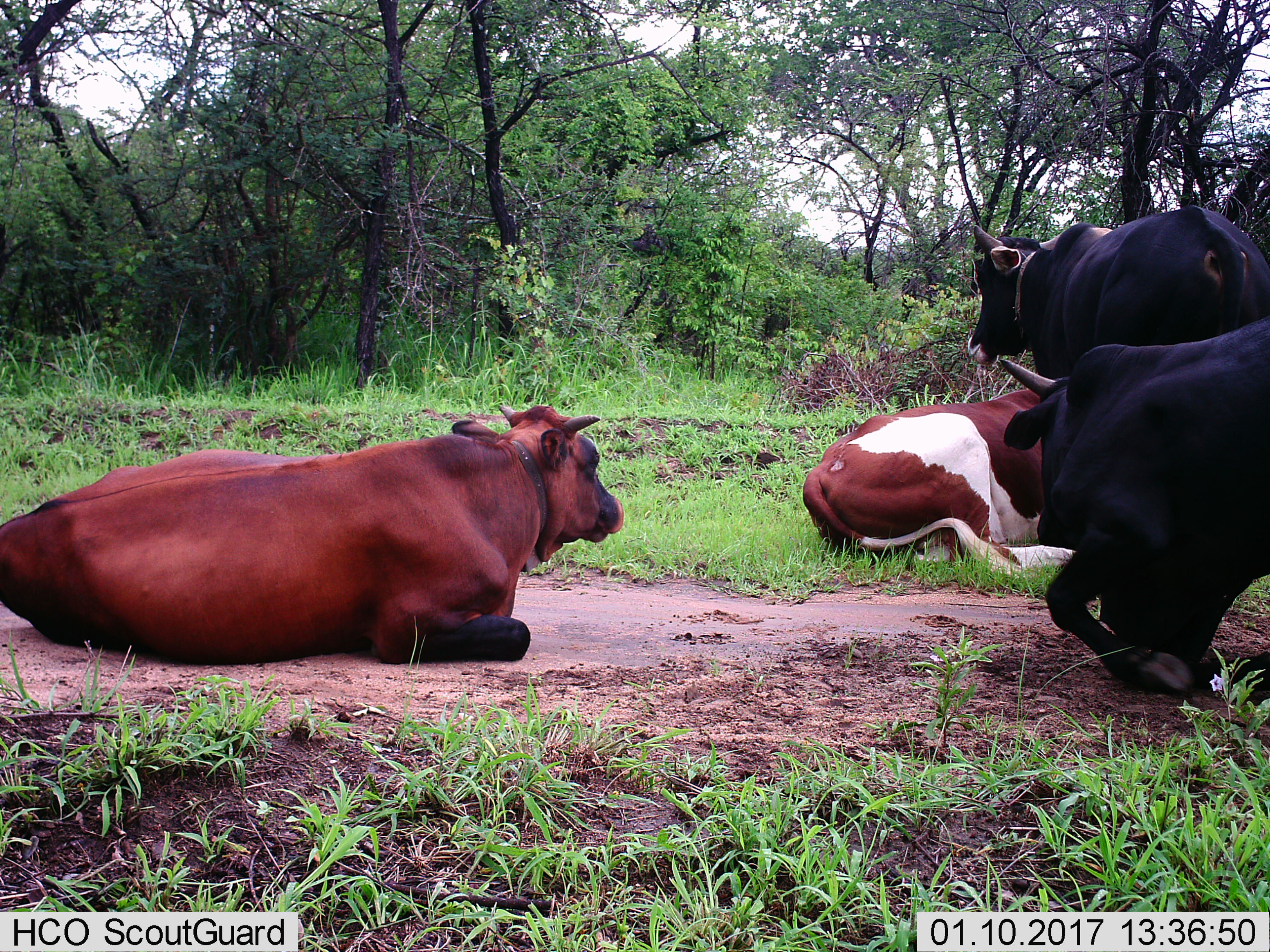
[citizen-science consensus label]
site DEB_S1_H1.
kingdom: Animalia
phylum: Chordata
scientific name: Vertebrata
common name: domestic animal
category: domesticanimal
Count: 4.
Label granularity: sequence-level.